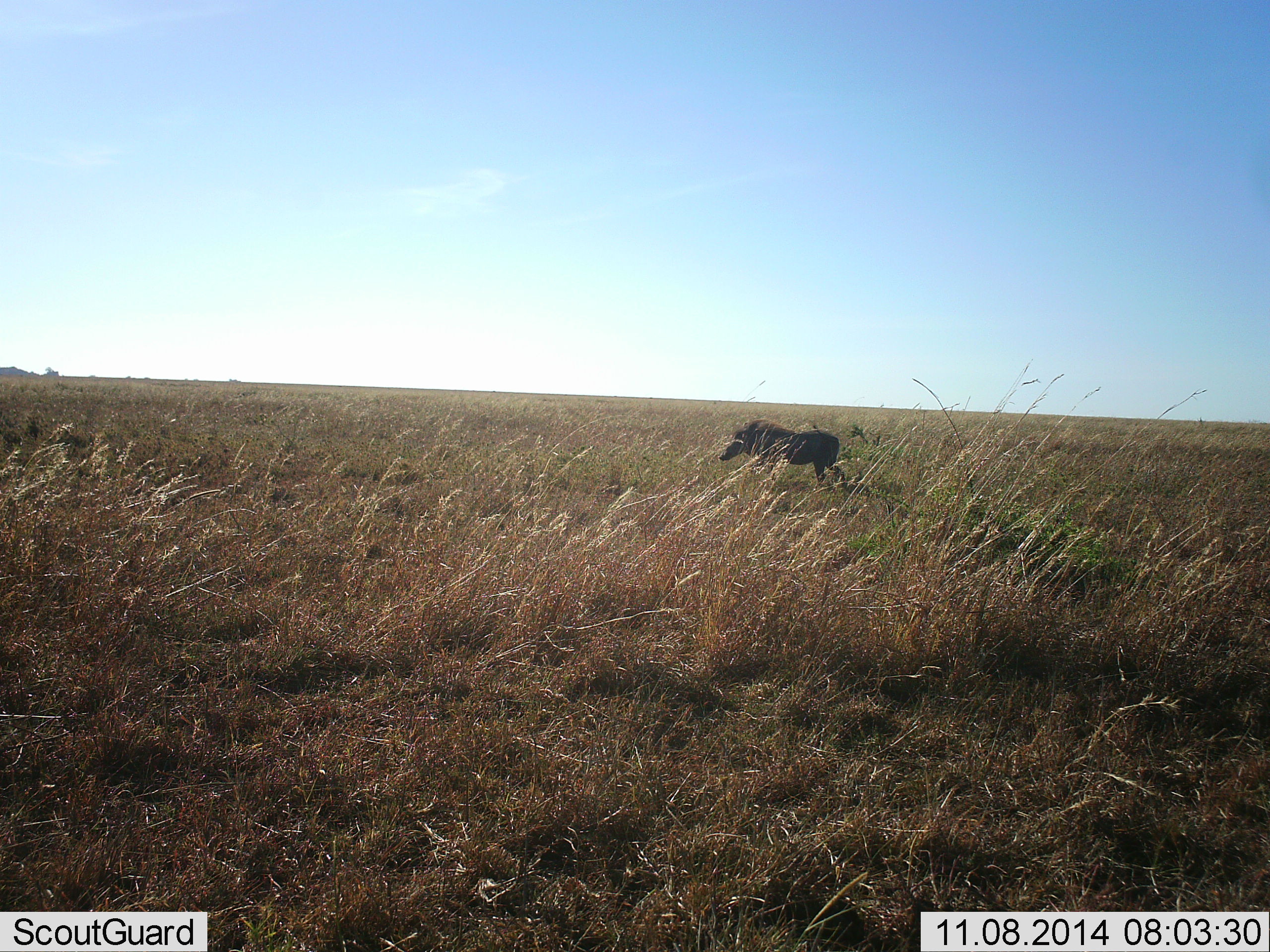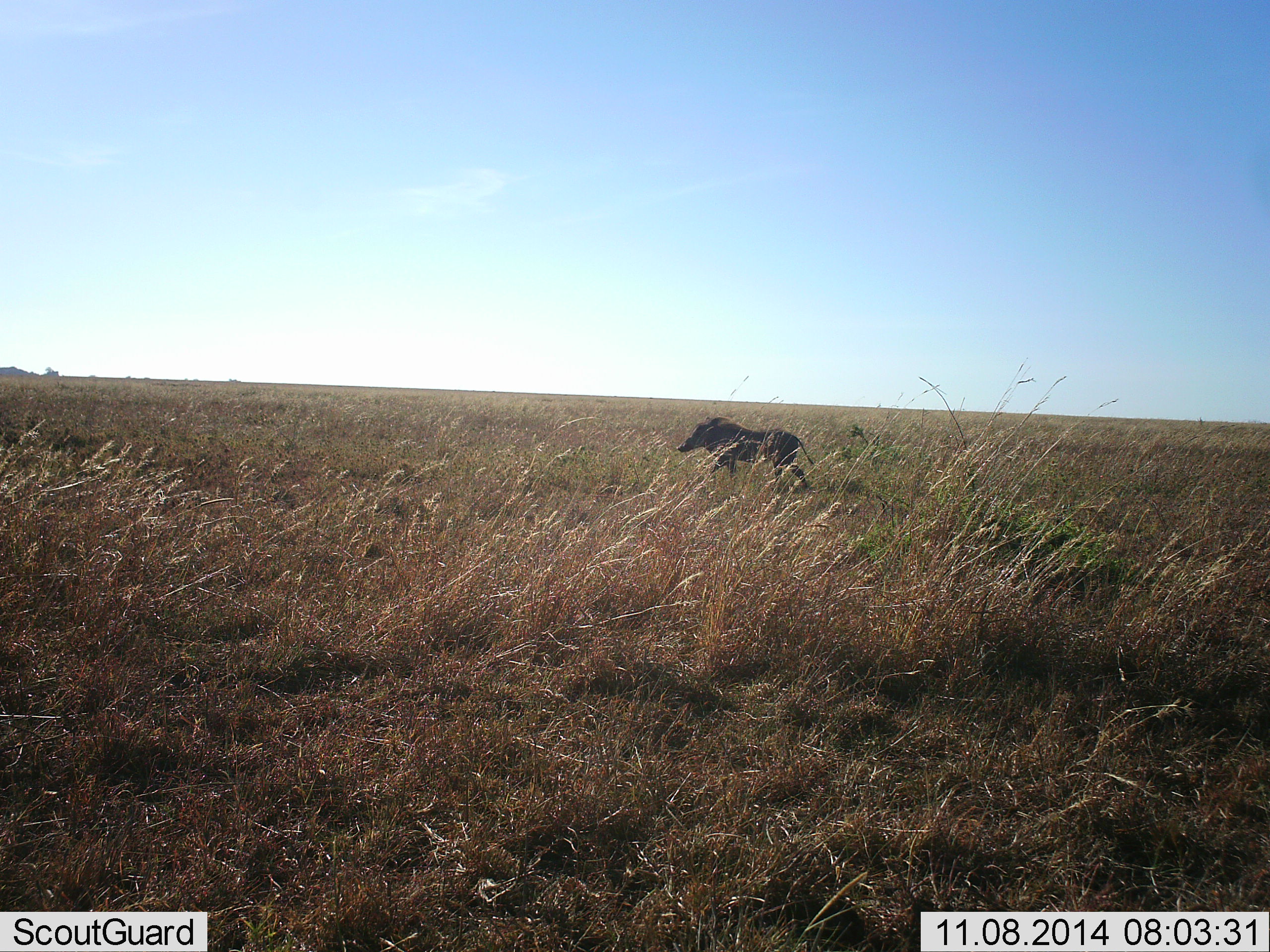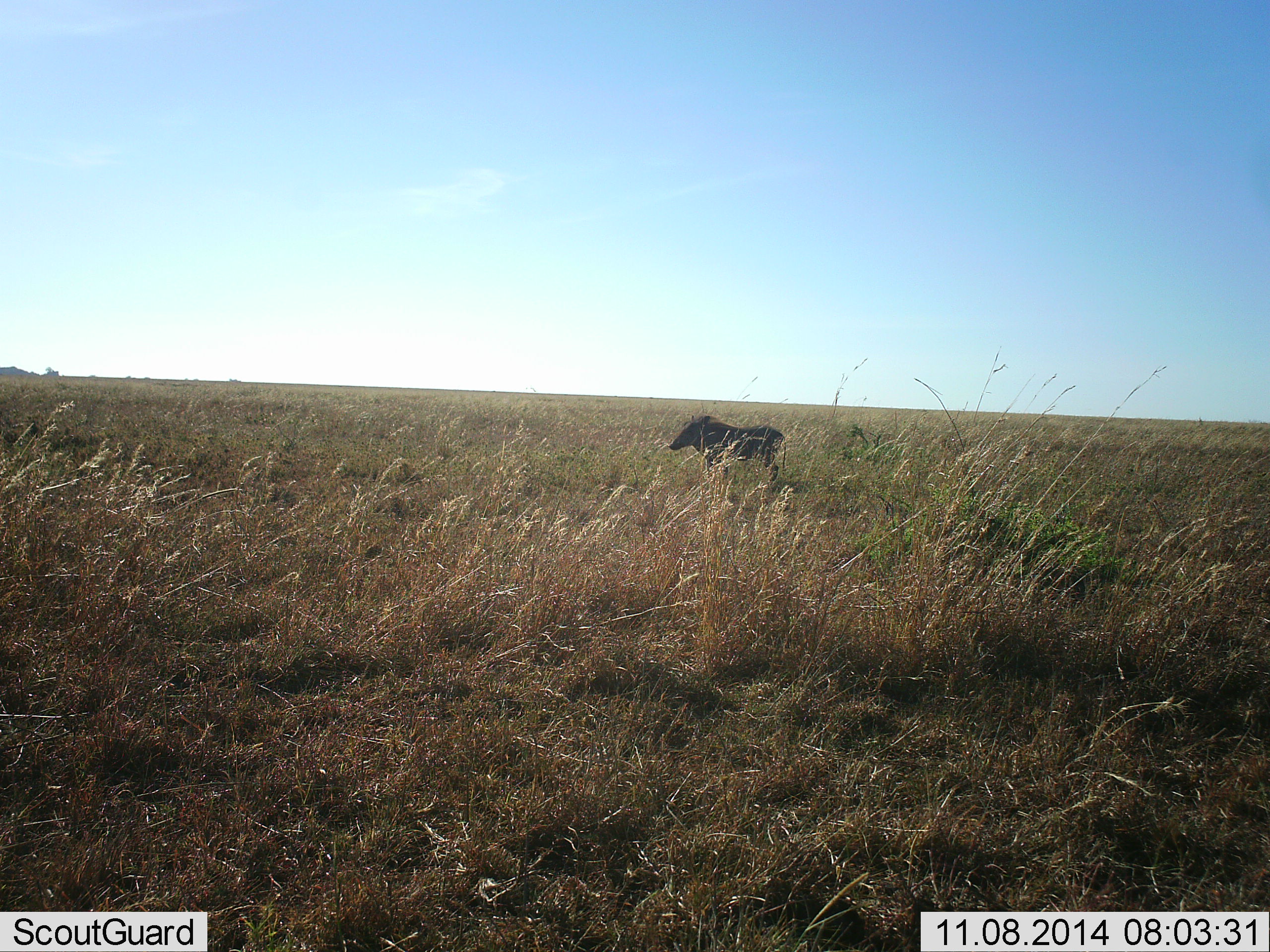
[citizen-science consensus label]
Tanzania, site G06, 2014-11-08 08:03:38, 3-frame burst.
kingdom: Animalia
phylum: Chordata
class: Mammalia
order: Artiodactyla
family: Suidae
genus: Phacochoerus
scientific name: Phacochoerus africanus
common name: warthog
Warthog (Phacochoerus africanus), count 1. Behavior (volunteer vote fractions): standing 10%, resting 0%, moving 100%, interacting 0%. Young present (vote fraction): 0%. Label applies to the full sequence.